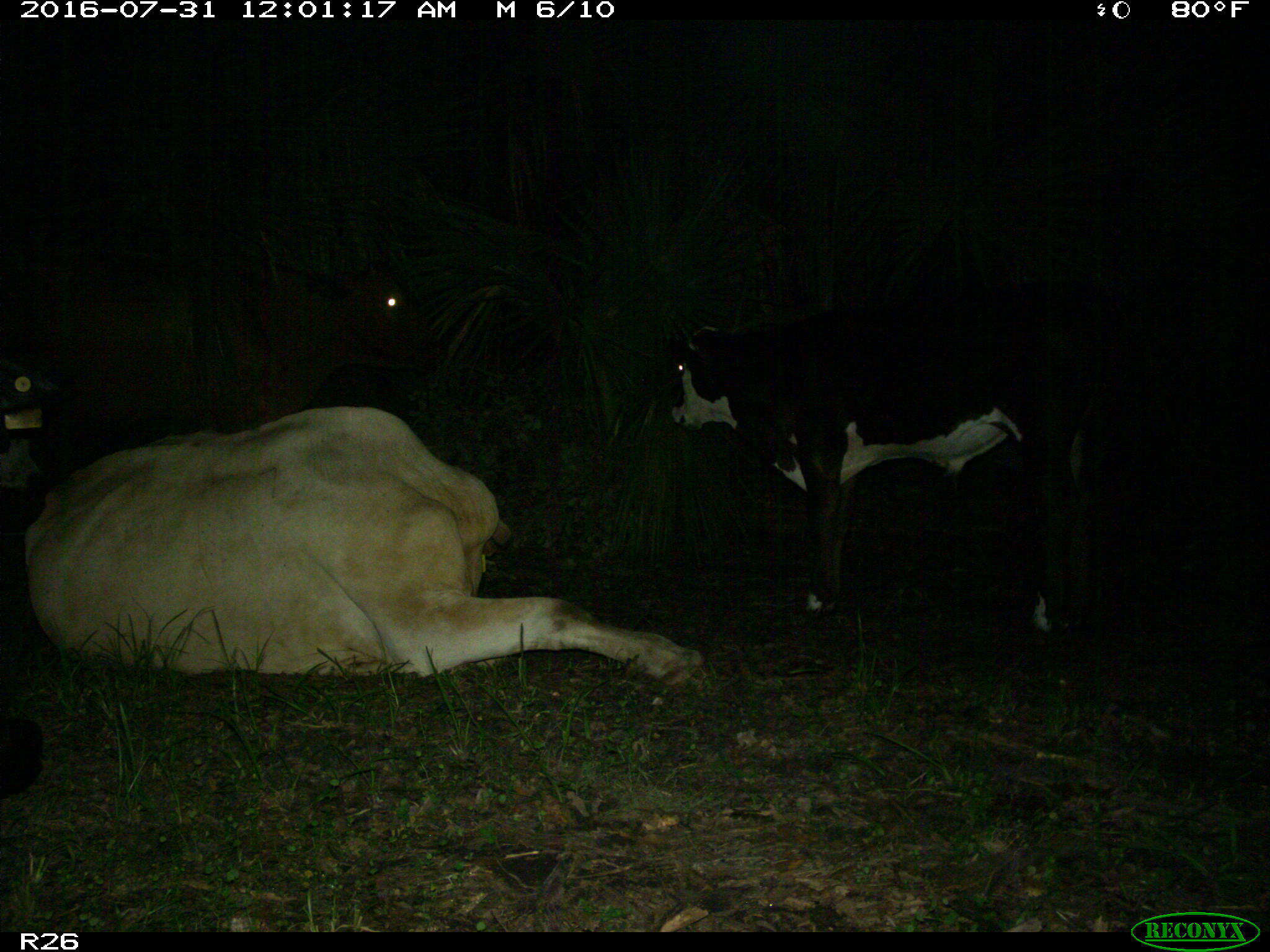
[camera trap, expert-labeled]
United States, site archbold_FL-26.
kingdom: Animalia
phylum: Chordata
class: Mammalia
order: Artiodactyla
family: Bovidae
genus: Bos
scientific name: Bos taurus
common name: domestic cow